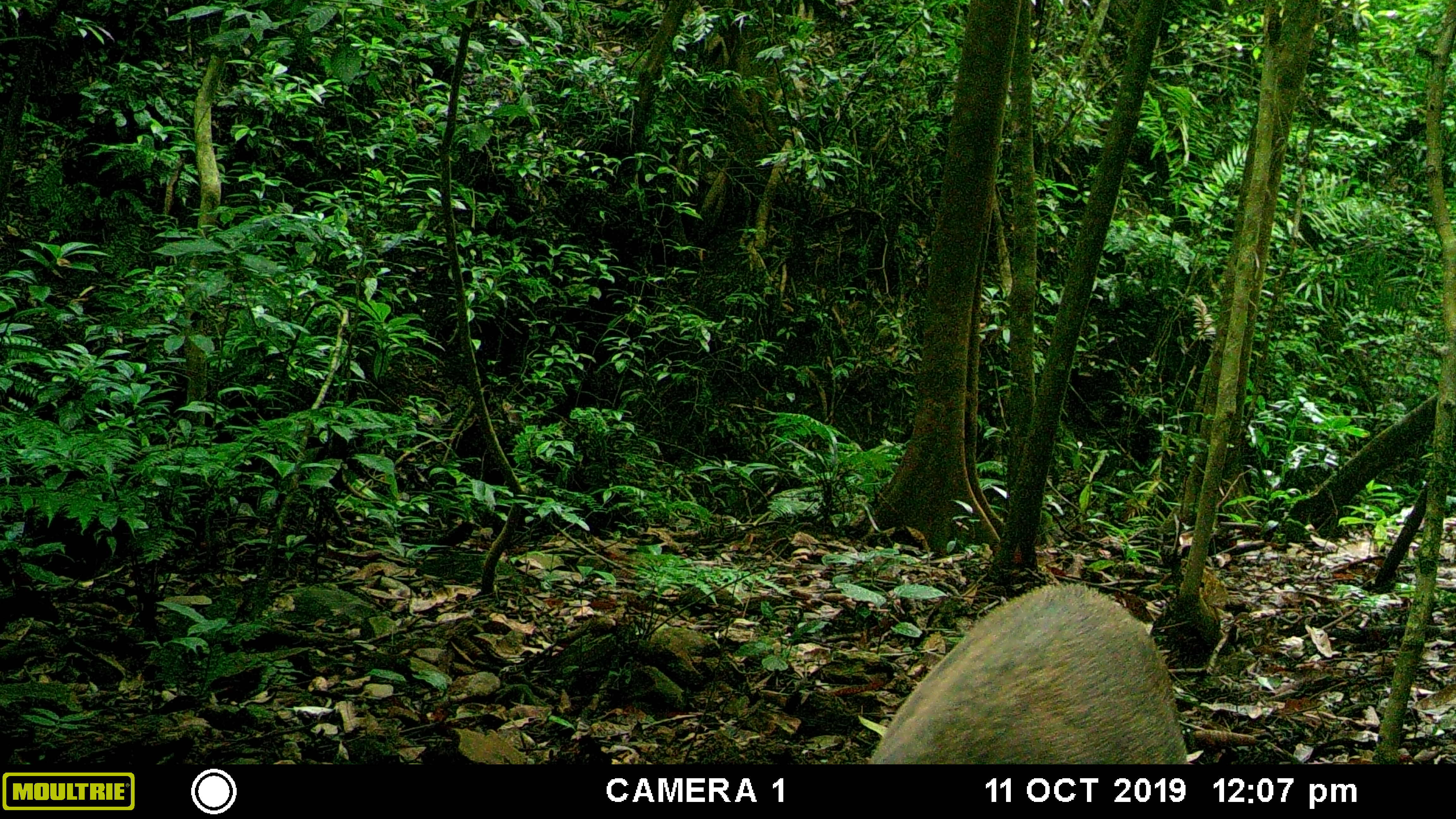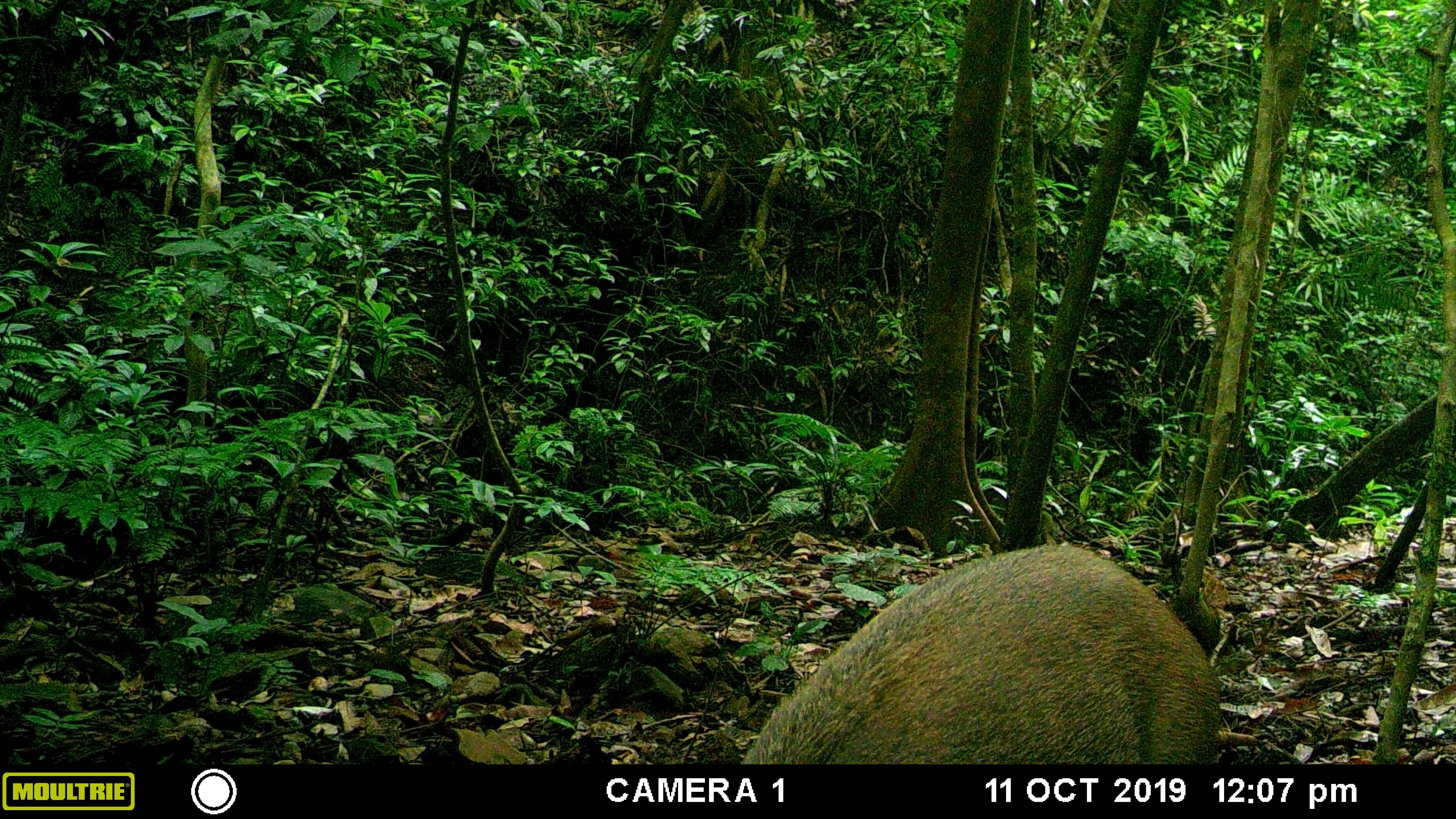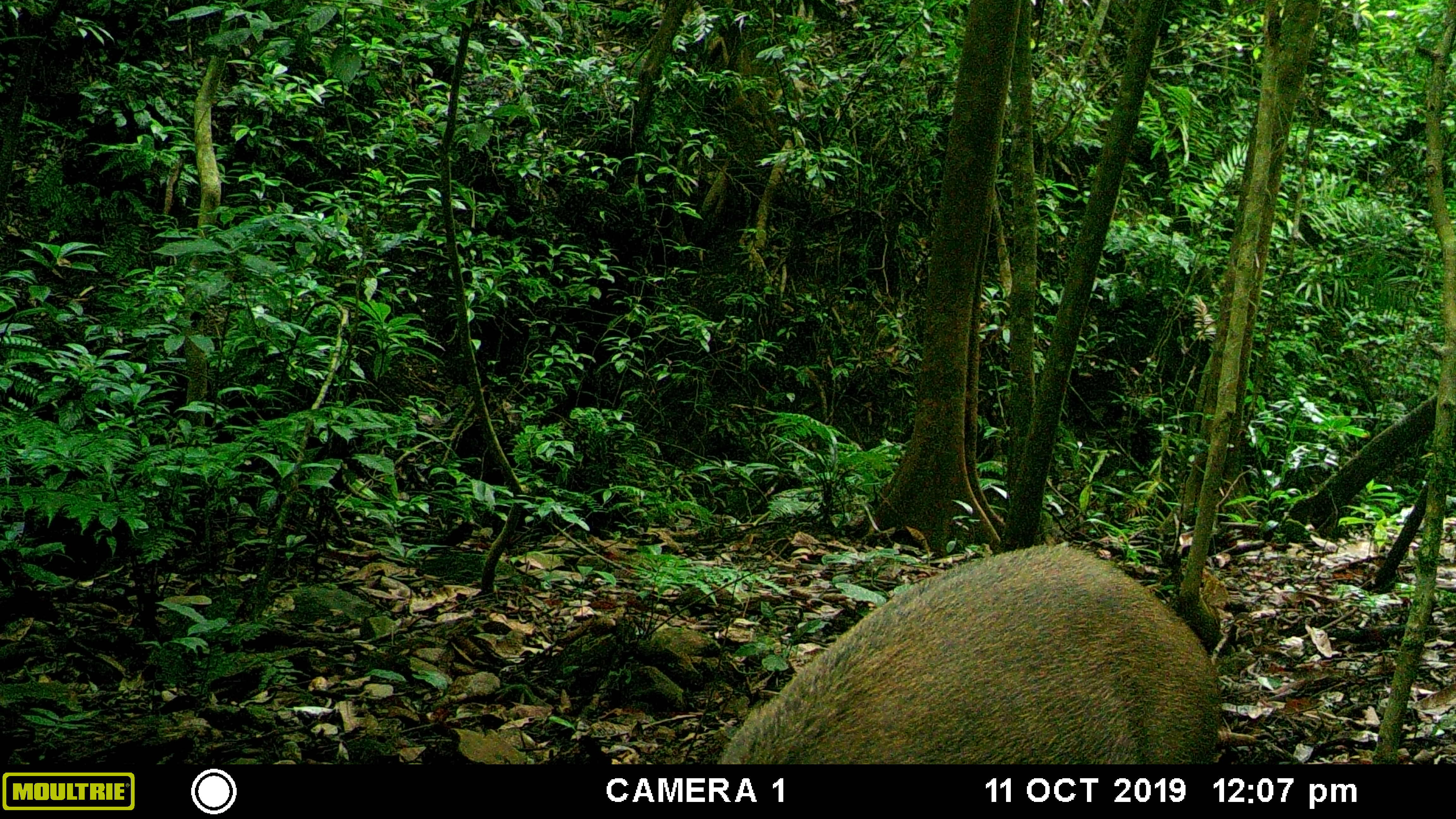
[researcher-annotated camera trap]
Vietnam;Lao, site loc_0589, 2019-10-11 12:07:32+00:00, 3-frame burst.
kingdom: Animalia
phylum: Chordata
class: Mammalia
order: Artiodactyla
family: Suidae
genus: Sus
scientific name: Sus scrofa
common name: eurasian wild pig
Eurasian wild pig (Sus scrofa). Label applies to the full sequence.